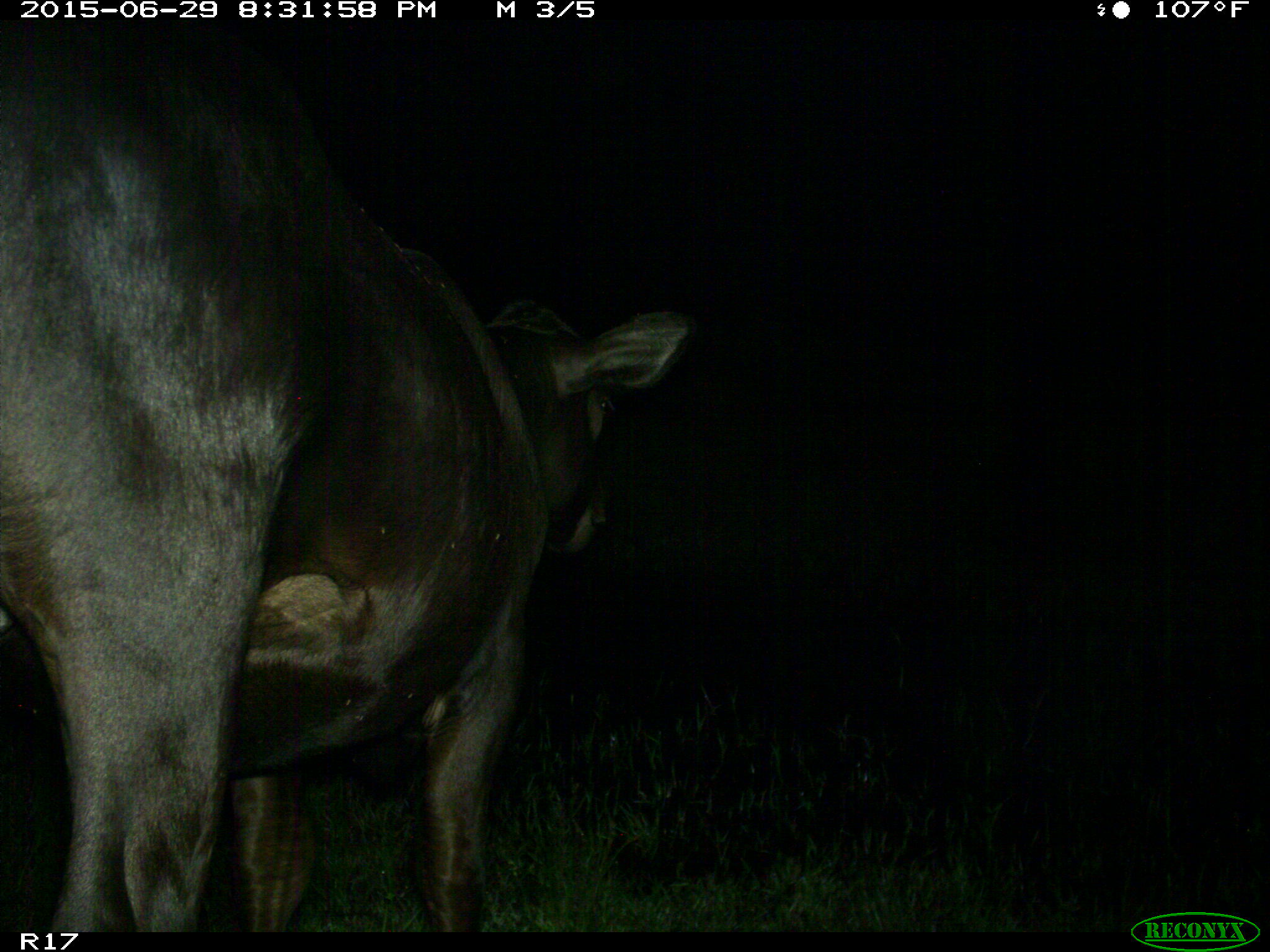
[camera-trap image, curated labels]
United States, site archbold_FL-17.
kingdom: Animalia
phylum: Chordata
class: Mammalia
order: Artiodactyla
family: Bovidae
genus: Bos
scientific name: Bos taurus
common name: domestic cow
Bos taurus (domestic cow).